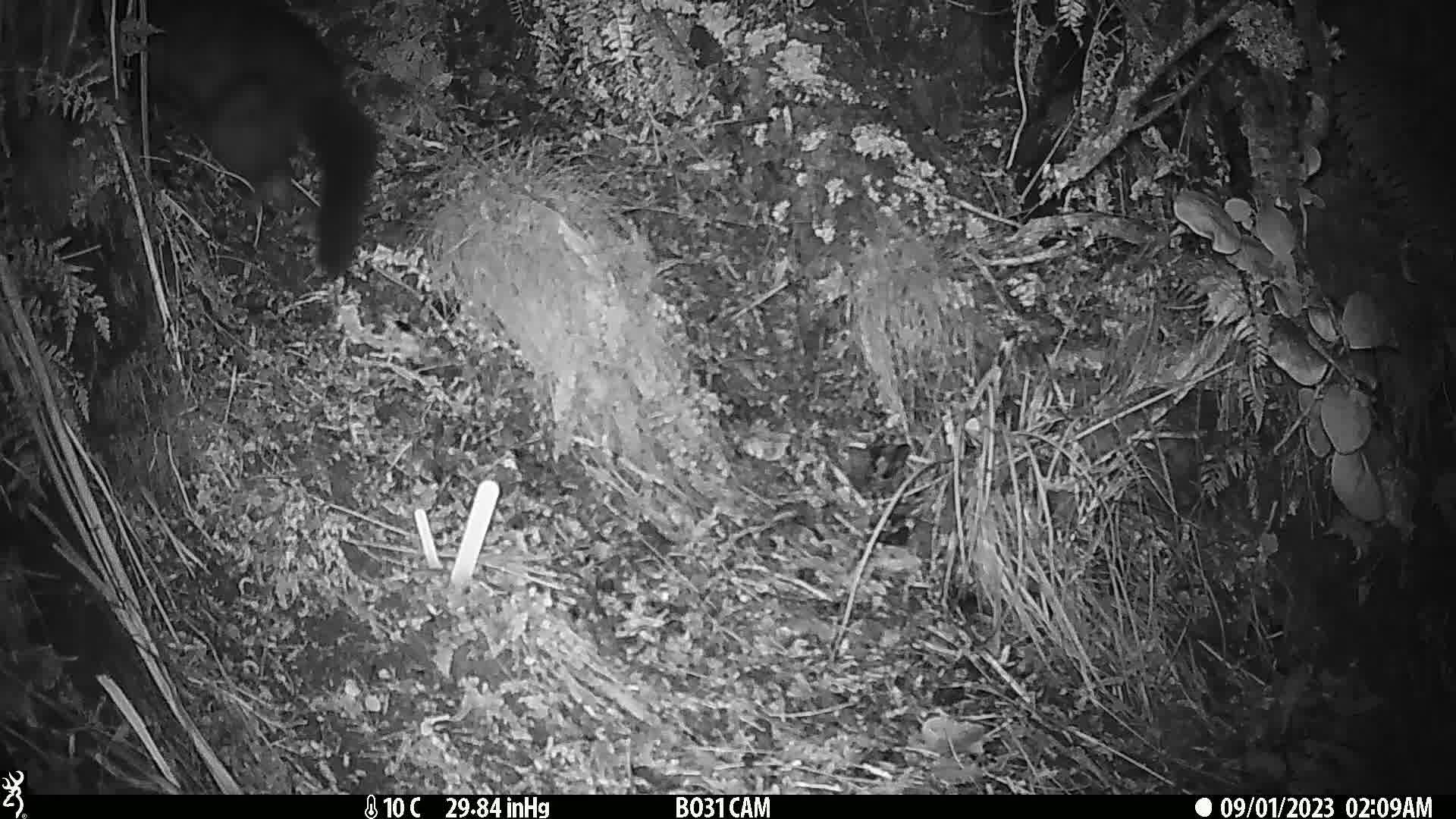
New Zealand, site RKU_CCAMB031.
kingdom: Animalia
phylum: Chordata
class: Mammalia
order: Diprotodontia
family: Phalangeridae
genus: Trichosurus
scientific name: Trichosurus vulpecula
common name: common brushtail possum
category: possum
Possum (common brushtail possum) (Trichosurus vulpecula).